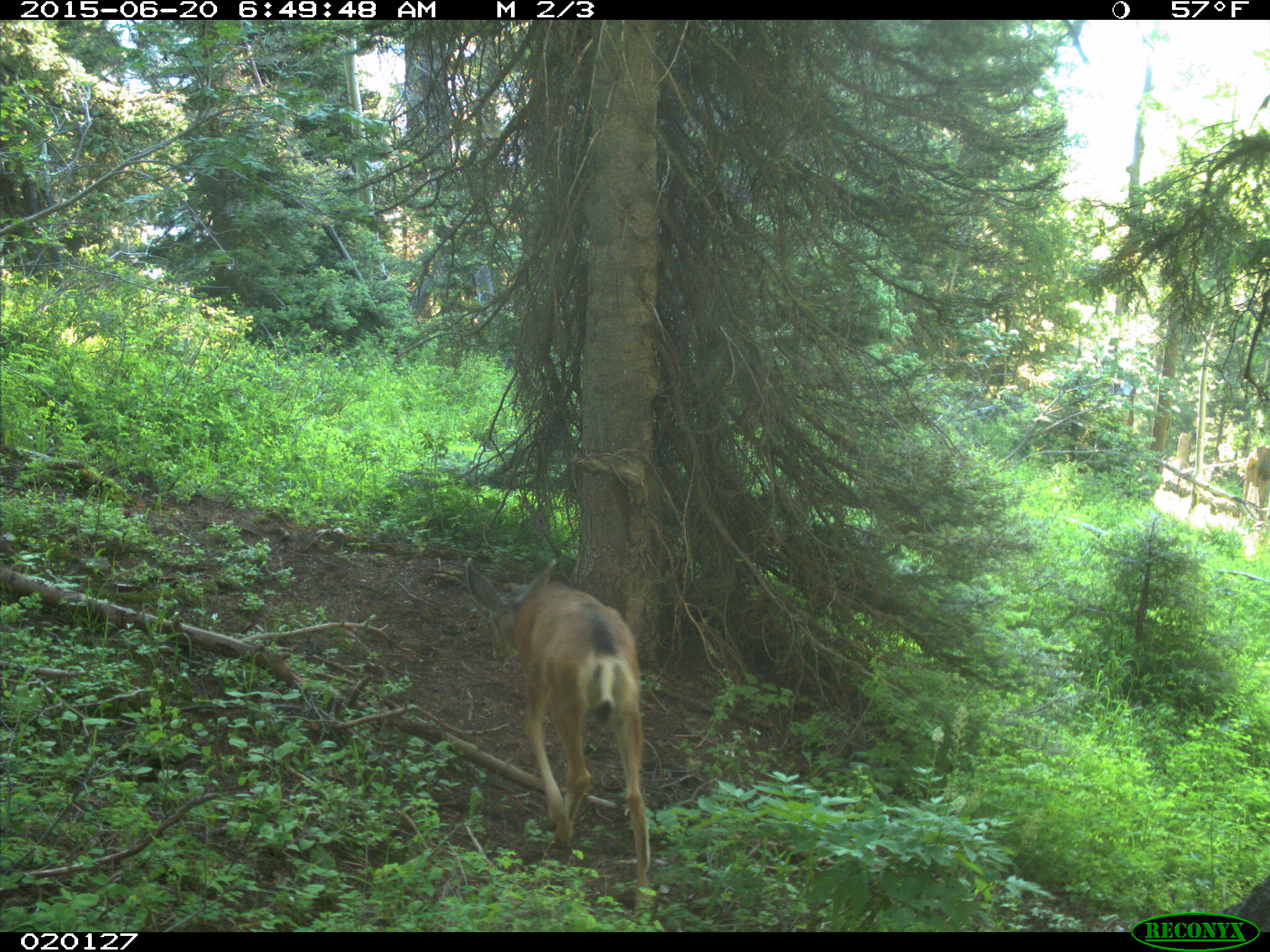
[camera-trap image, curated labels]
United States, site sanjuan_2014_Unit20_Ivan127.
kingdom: Animalia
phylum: Chordata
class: Mammalia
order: Artiodactyla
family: Cervidae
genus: Odocoileus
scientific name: Odocoileus hemionus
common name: mule deer